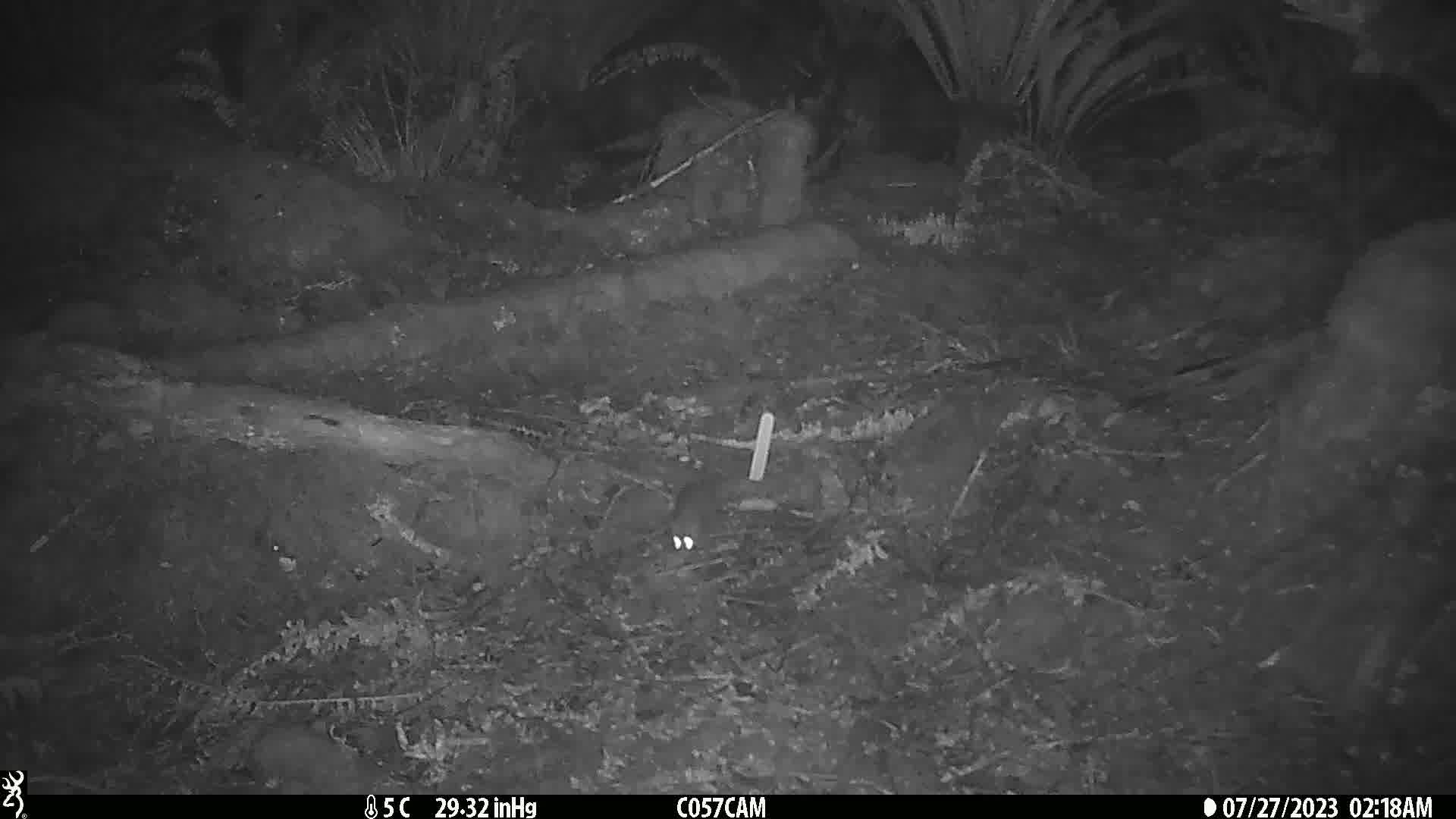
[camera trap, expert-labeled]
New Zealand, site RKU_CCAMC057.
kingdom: Animalia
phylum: Chordata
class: Mammalia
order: Rodentia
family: Muridae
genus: Rattus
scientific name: Rattus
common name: rat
Rat (Rattus).